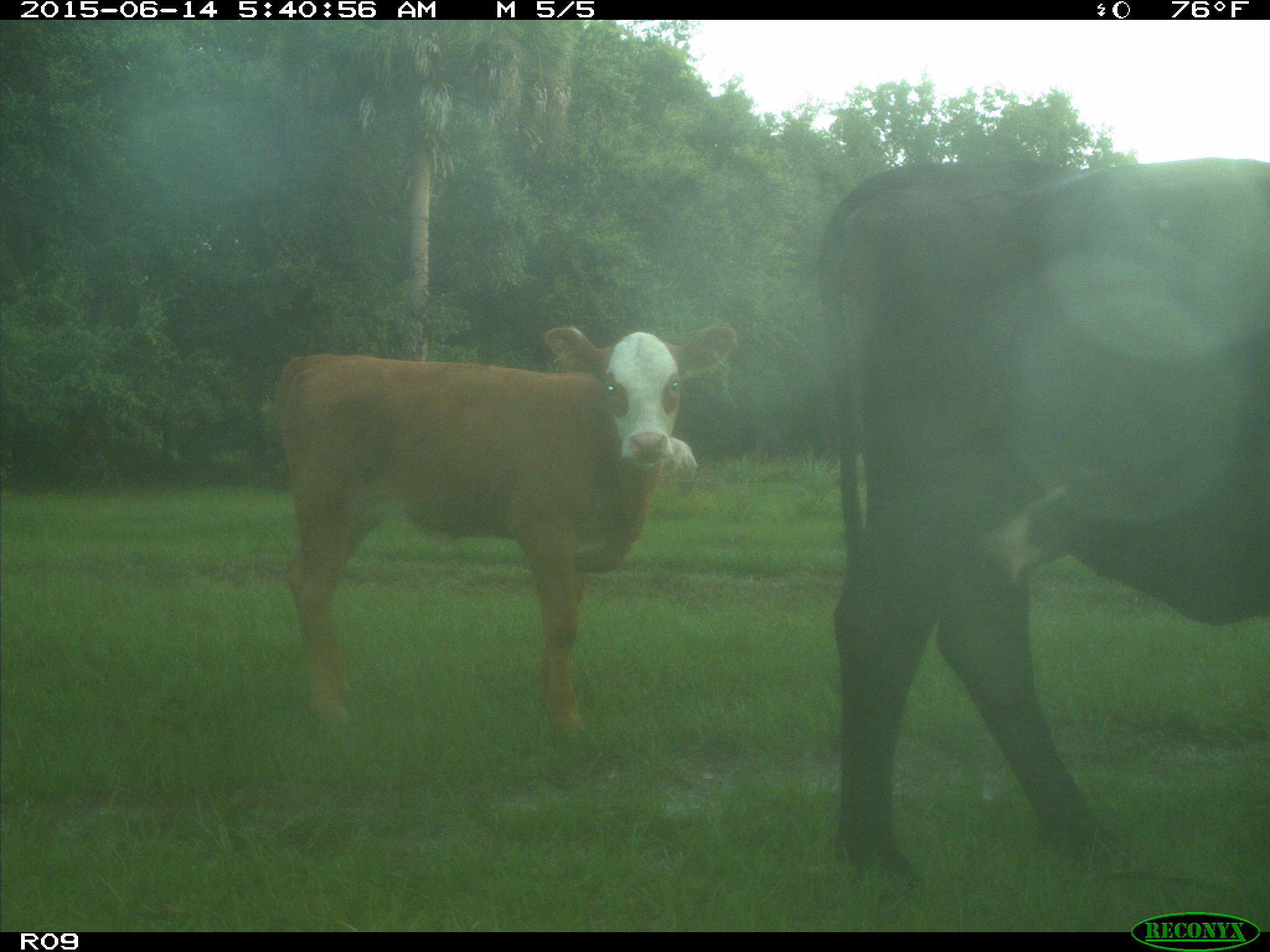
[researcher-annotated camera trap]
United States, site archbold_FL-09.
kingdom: Animalia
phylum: Chordata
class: Mammalia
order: Artiodactyla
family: Bovidae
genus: Bos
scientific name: Bos taurus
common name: domestic cow